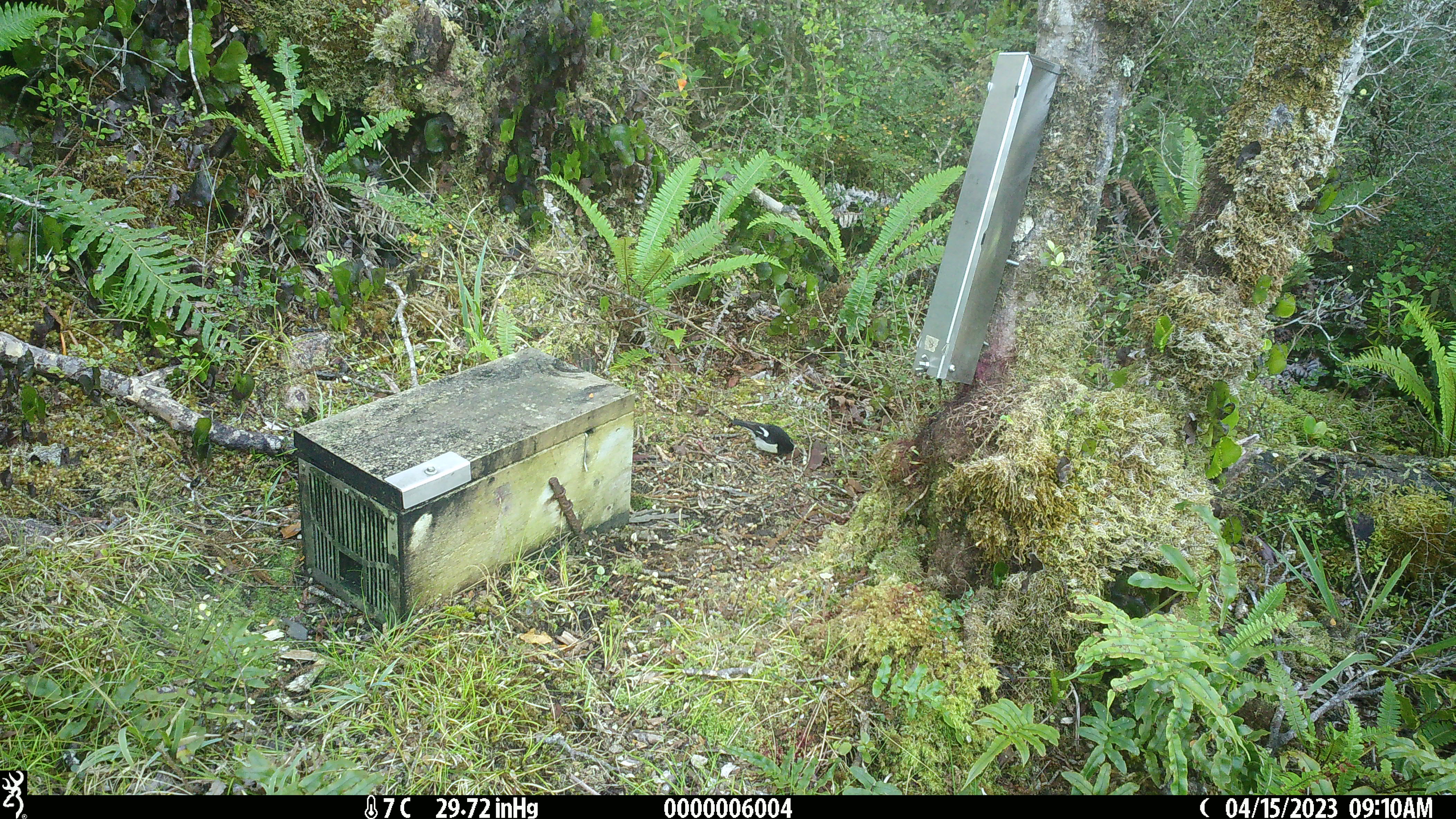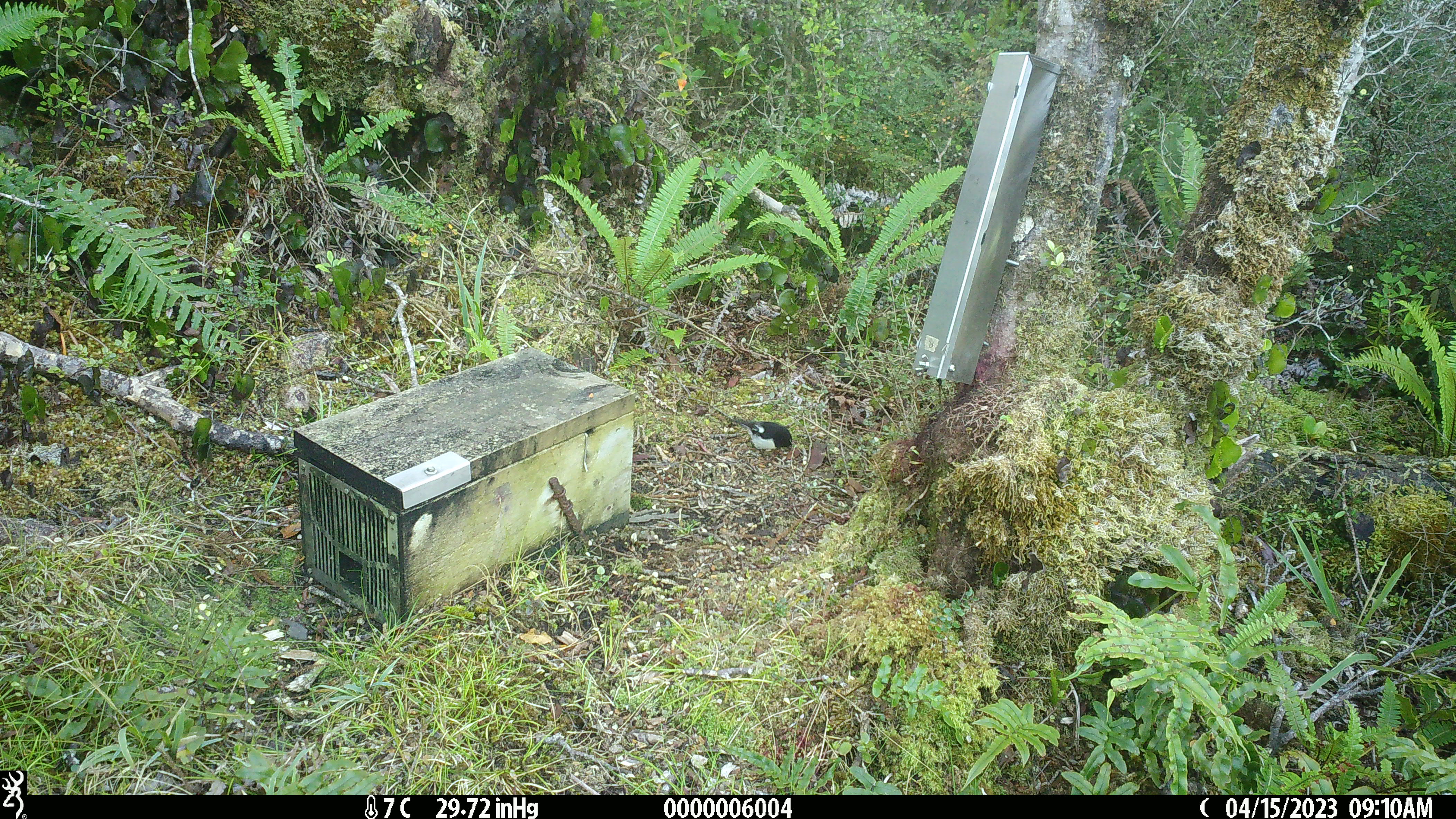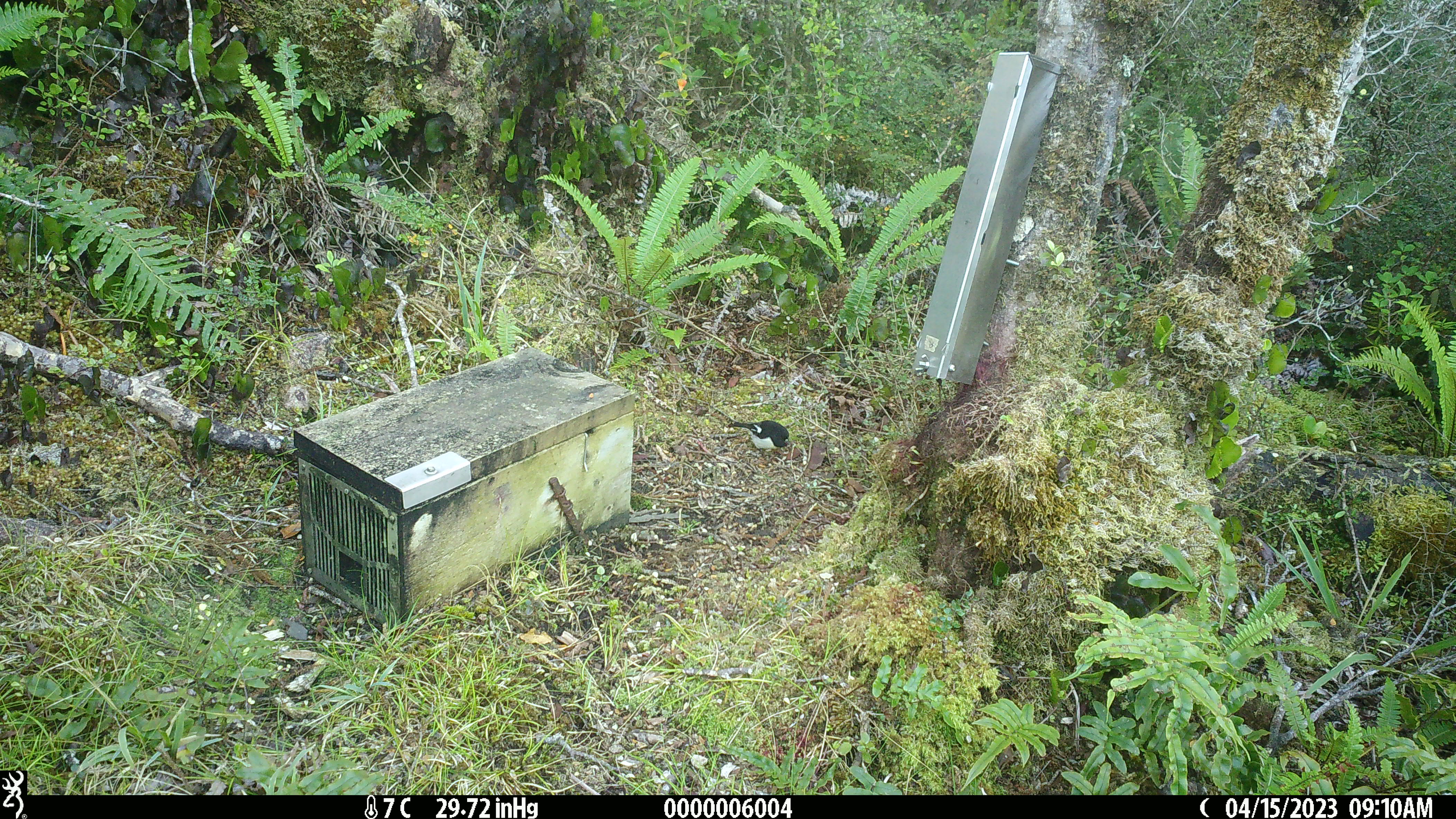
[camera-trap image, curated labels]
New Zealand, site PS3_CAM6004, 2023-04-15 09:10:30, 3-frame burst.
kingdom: Animalia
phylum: Chordata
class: Aves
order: Passeriformes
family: Petroicidae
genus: Petroica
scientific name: Petroica macrocephala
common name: tomtit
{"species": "tomtit (Petroica macrocephala)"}